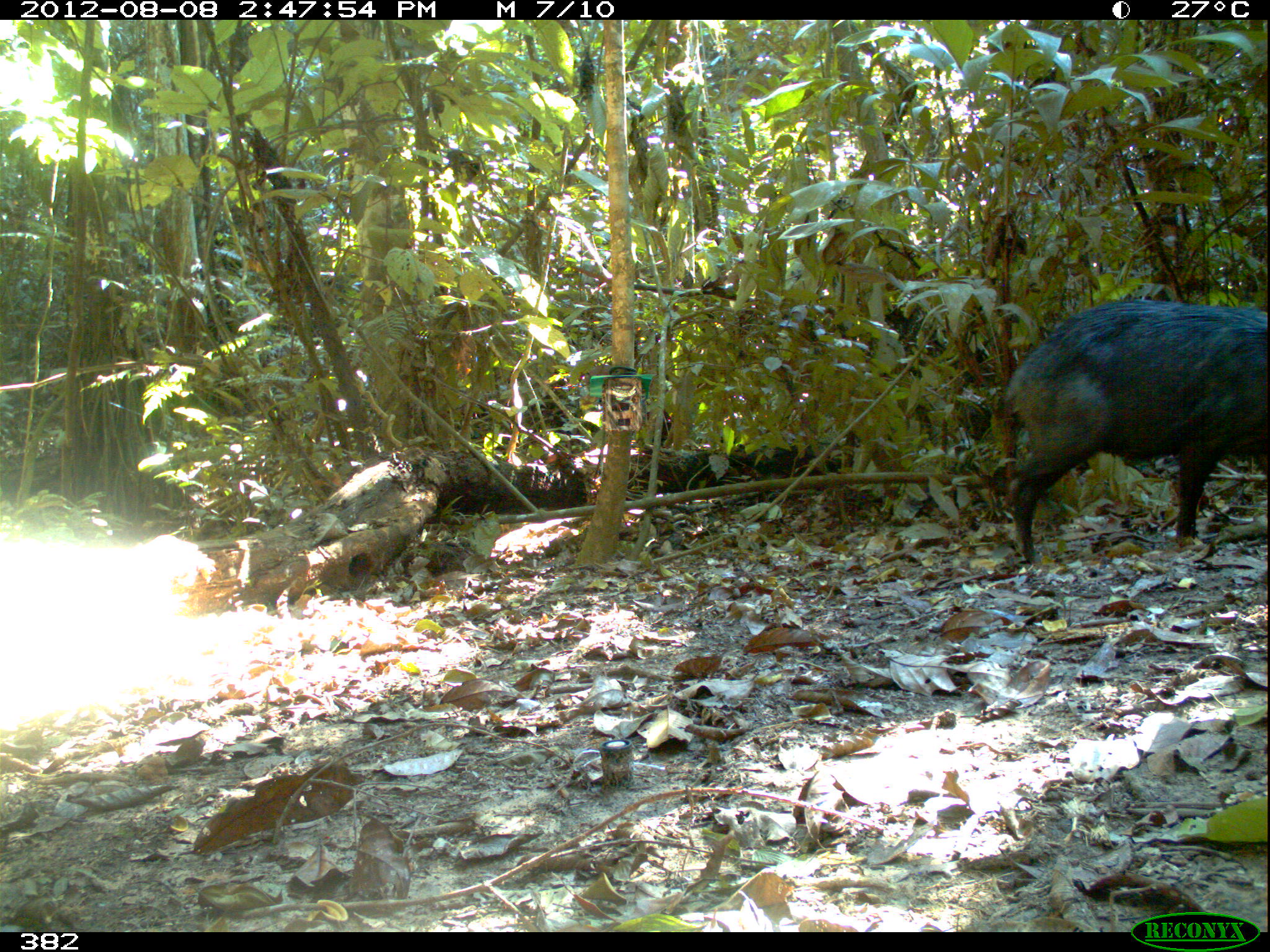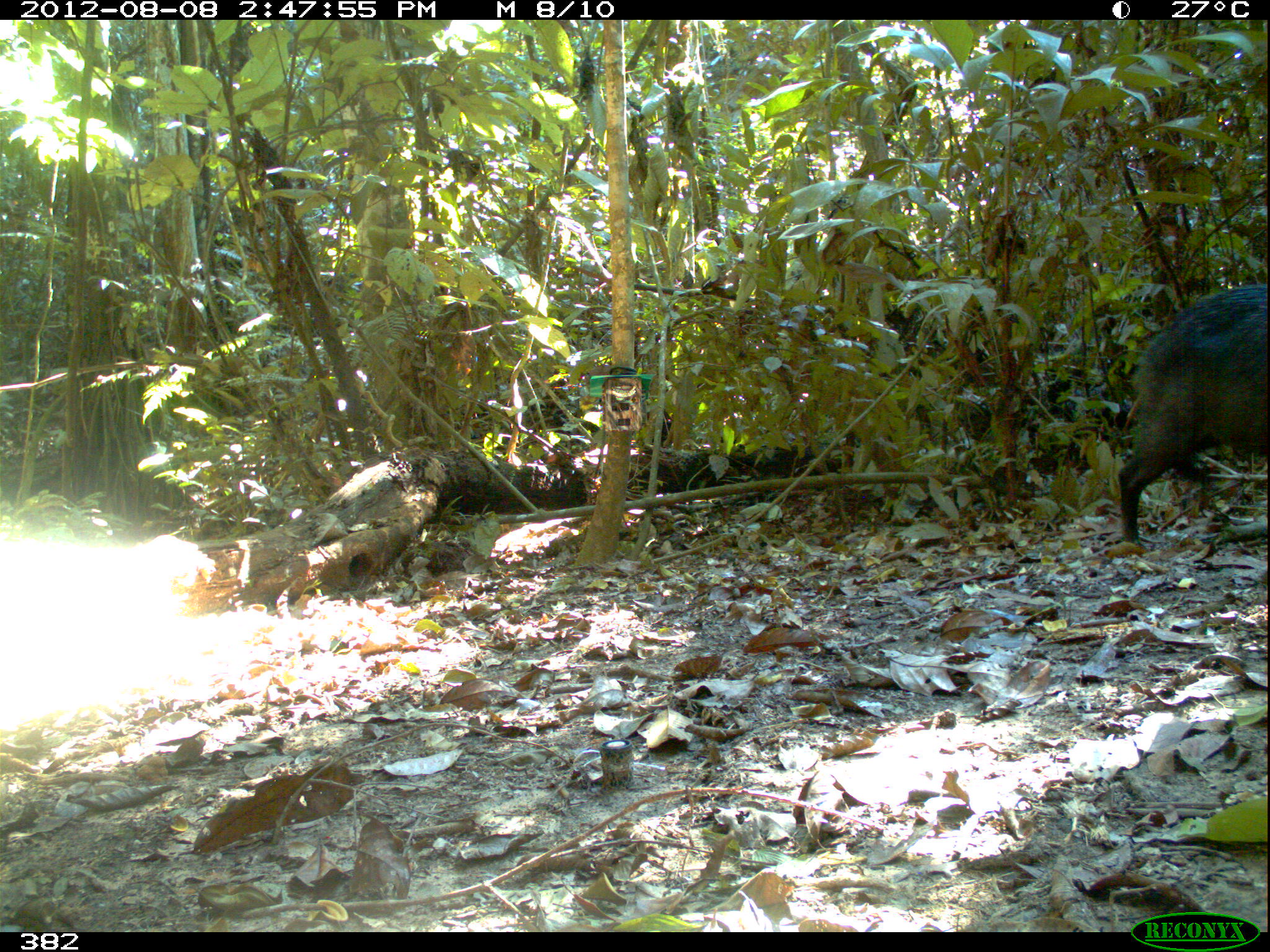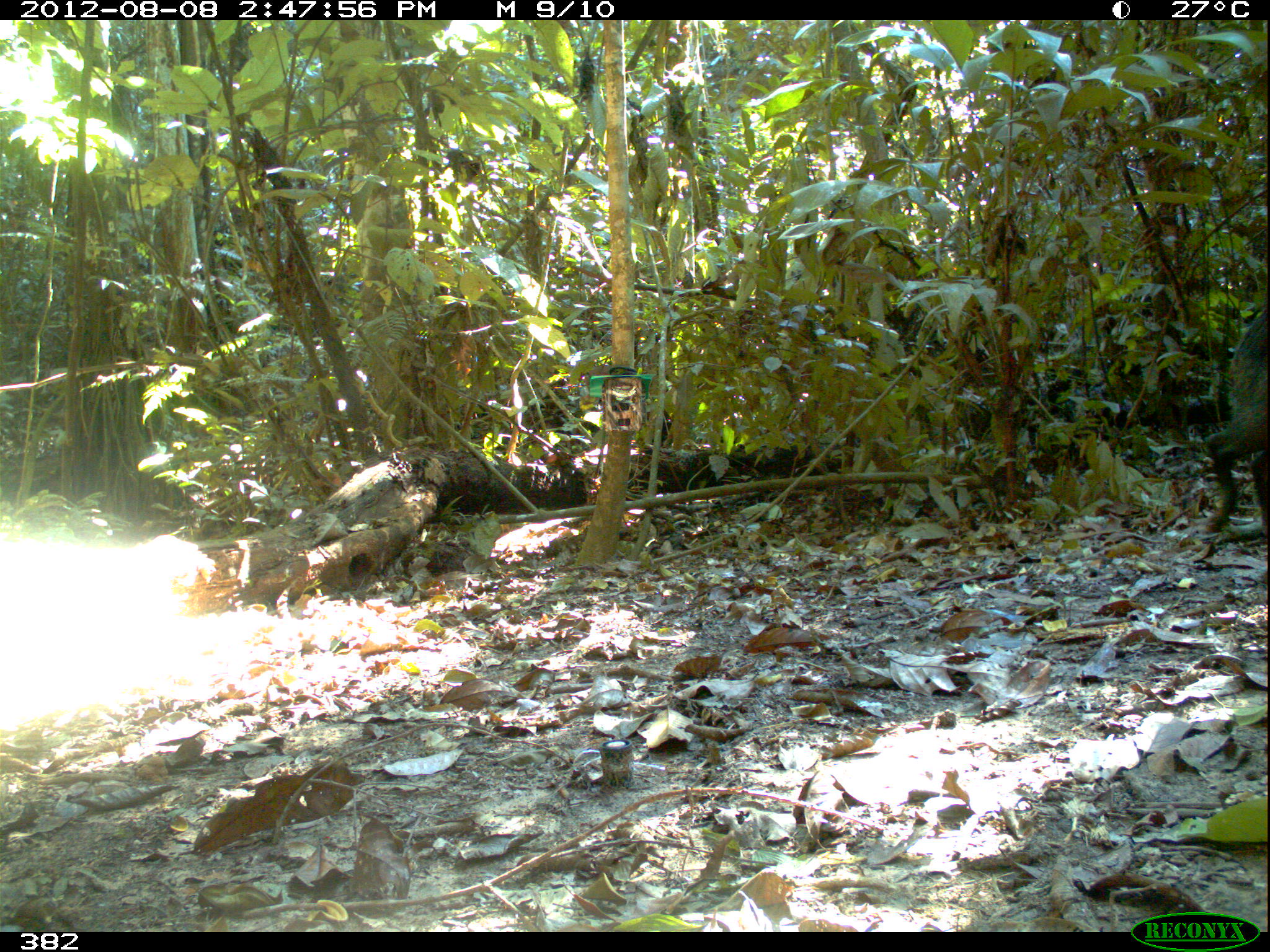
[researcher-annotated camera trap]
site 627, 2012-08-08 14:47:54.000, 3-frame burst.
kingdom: Animalia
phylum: Chordata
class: Mammalia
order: Artiodactyla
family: Tayassuidae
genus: Tayassu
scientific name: Tayassu pecari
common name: white-lipped peccary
Tayassu pecari (white-lipped peccary).